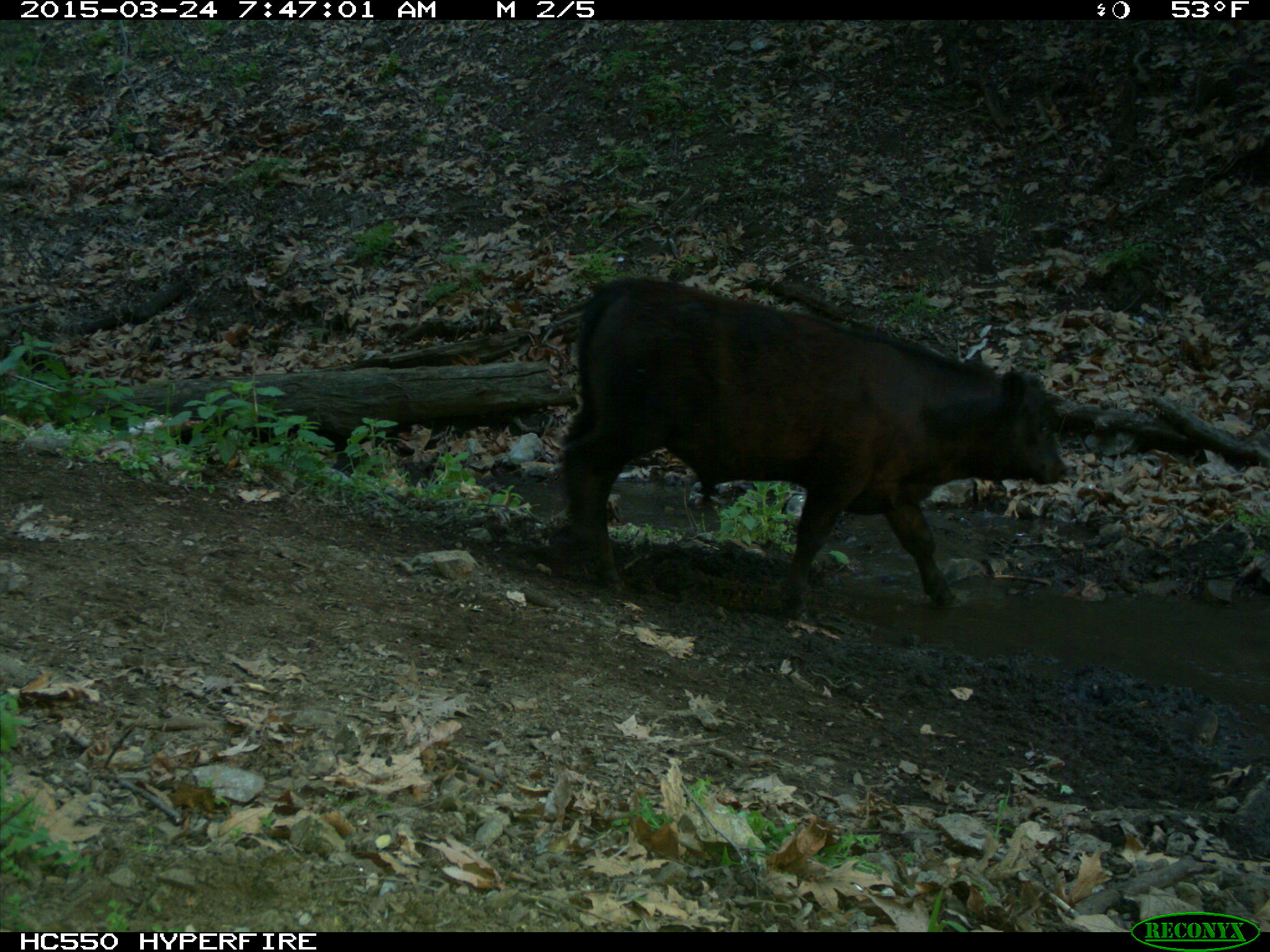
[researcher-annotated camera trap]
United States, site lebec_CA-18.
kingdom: Animalia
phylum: Chordata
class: Mammalia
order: Artiodactyla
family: Bovidae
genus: Bos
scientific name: Bos taurus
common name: domestic cow